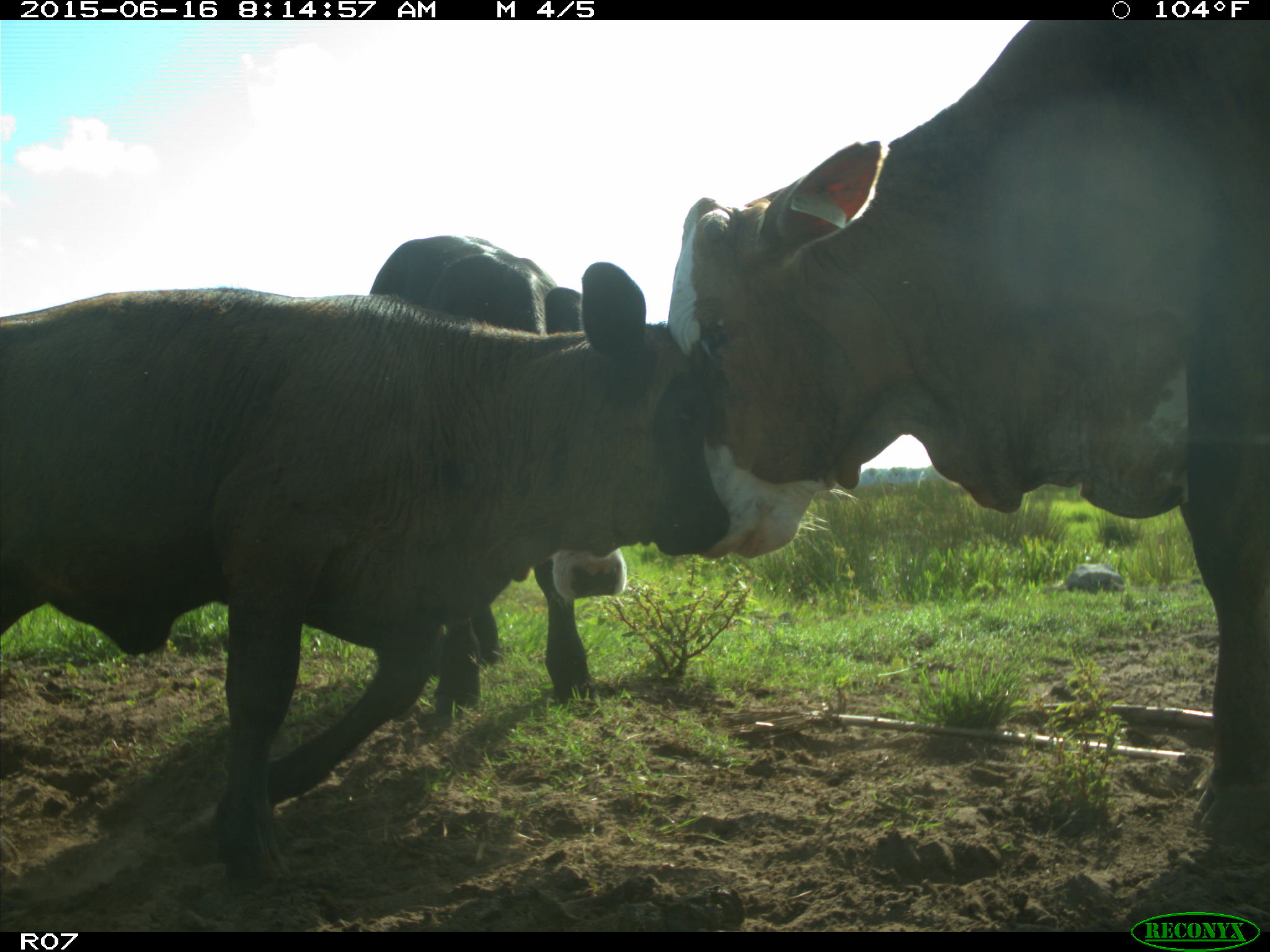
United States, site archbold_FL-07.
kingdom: Animalia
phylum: Chordata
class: Mammalia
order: Artiodactyla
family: Bovidae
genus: Bos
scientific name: Bos taurus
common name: domestic cow